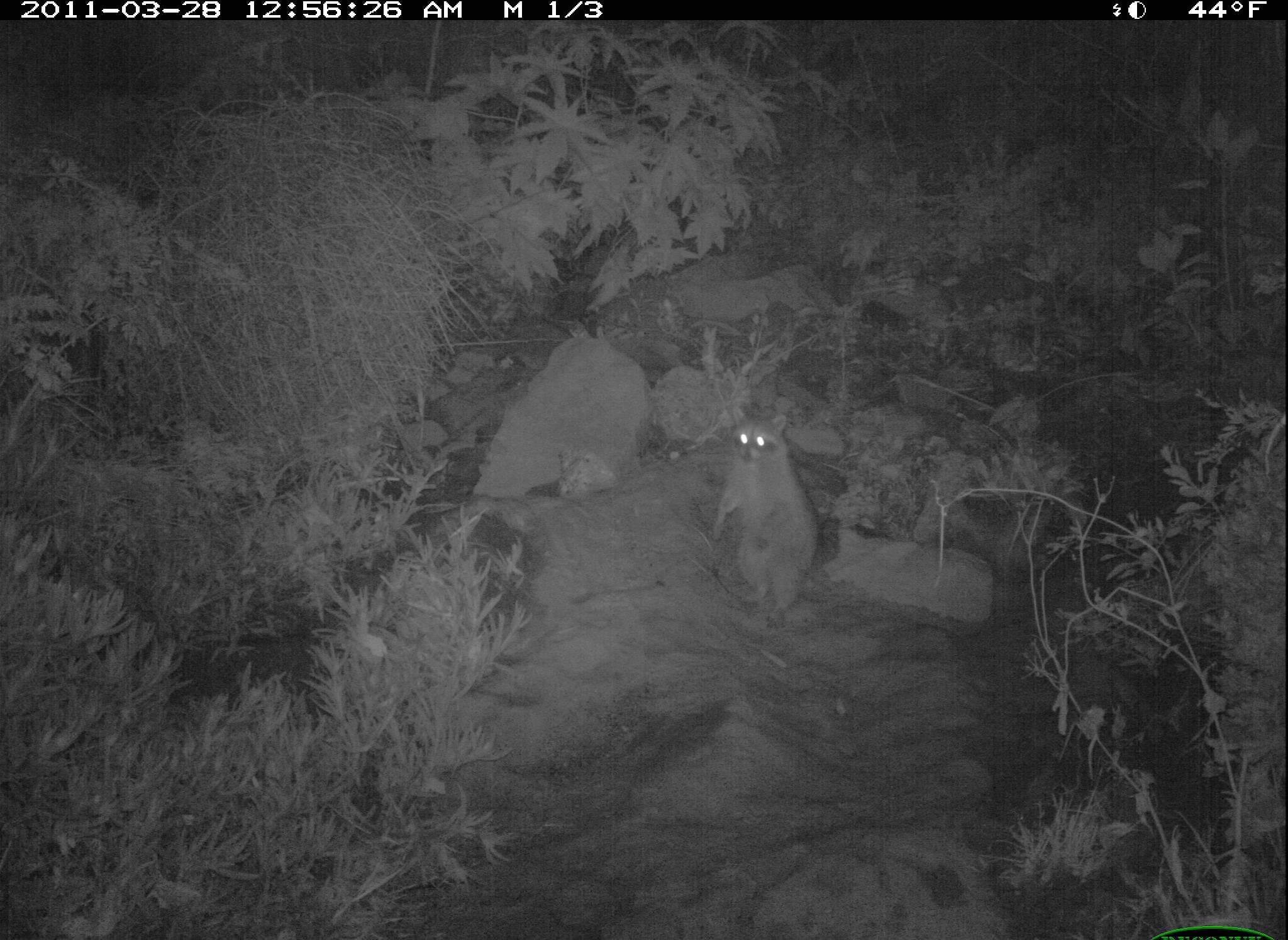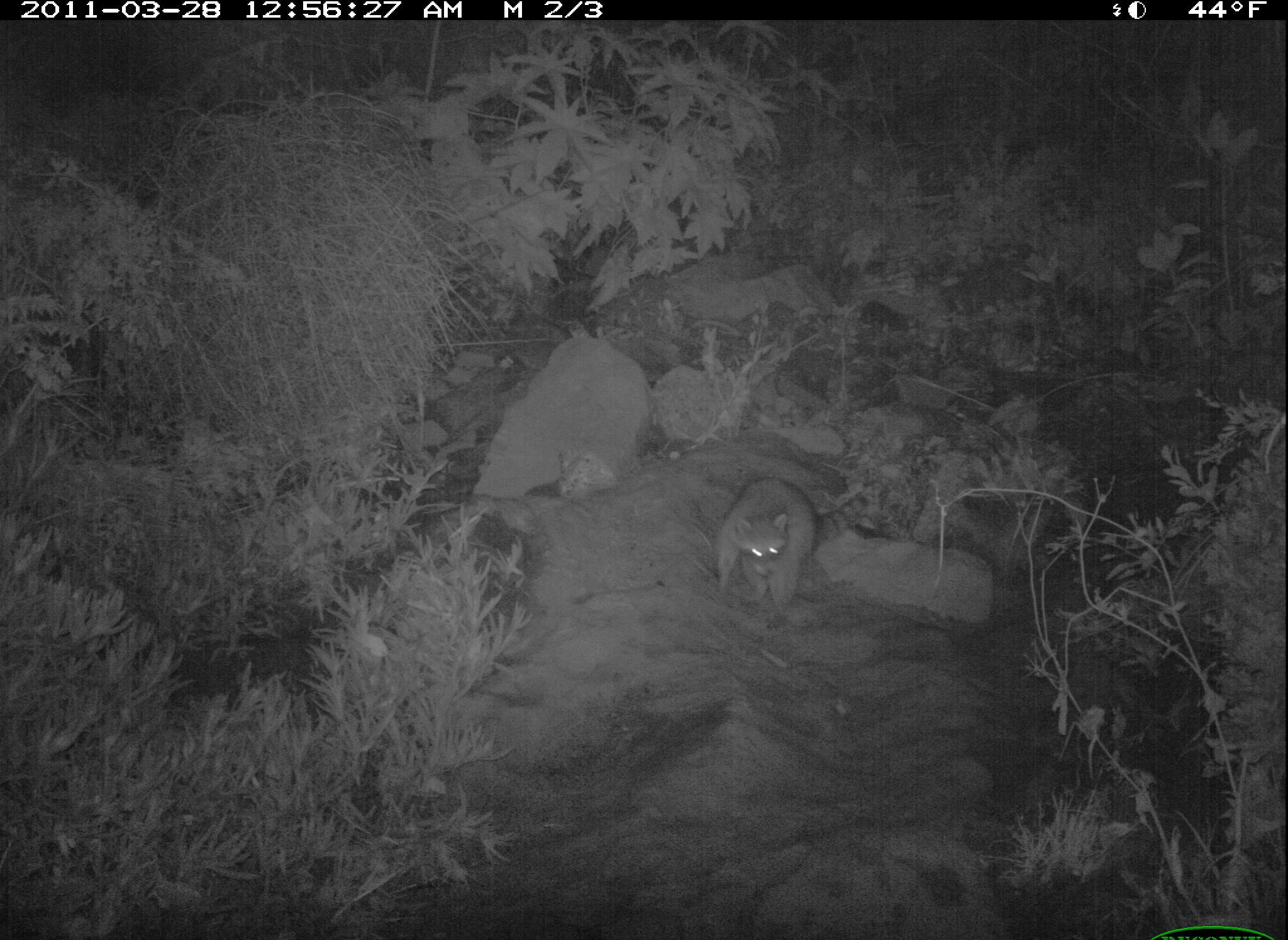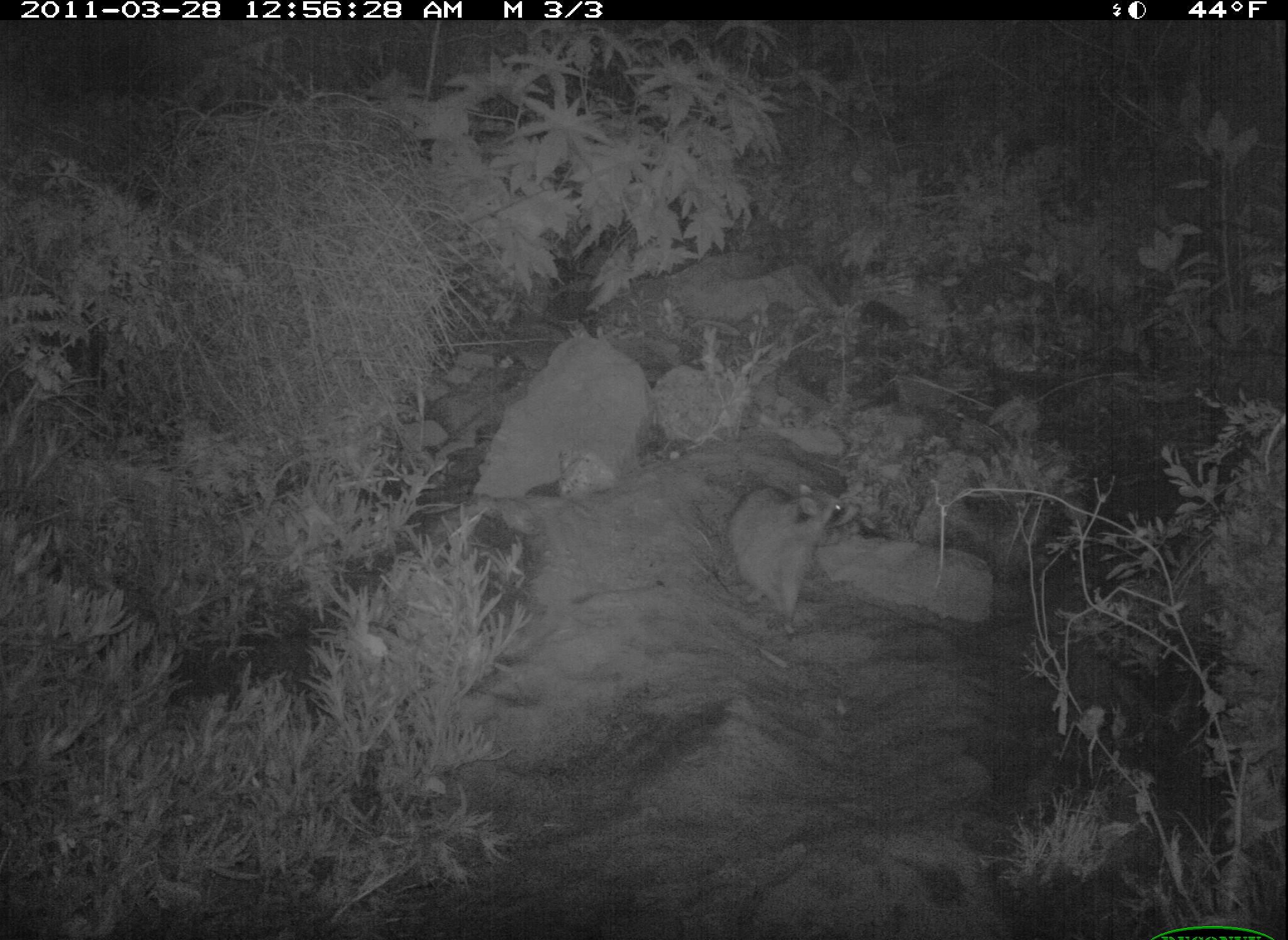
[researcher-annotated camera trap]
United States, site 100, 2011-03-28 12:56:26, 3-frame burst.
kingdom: Animalia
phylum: Chordata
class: Mammalia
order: Carnivora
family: Procyonidae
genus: Procyon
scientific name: Procyon lotor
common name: raccoon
Raccoon (Procyon lotor).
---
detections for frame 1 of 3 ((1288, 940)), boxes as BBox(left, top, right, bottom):
raccoon: BBox(704, 387, 837, 638)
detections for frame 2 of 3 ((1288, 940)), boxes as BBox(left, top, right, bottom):
raccoon: BBox(696, 457, 837, 622)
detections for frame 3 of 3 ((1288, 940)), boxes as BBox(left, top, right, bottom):
raccoon: BBox(713, 474, 860, 630)